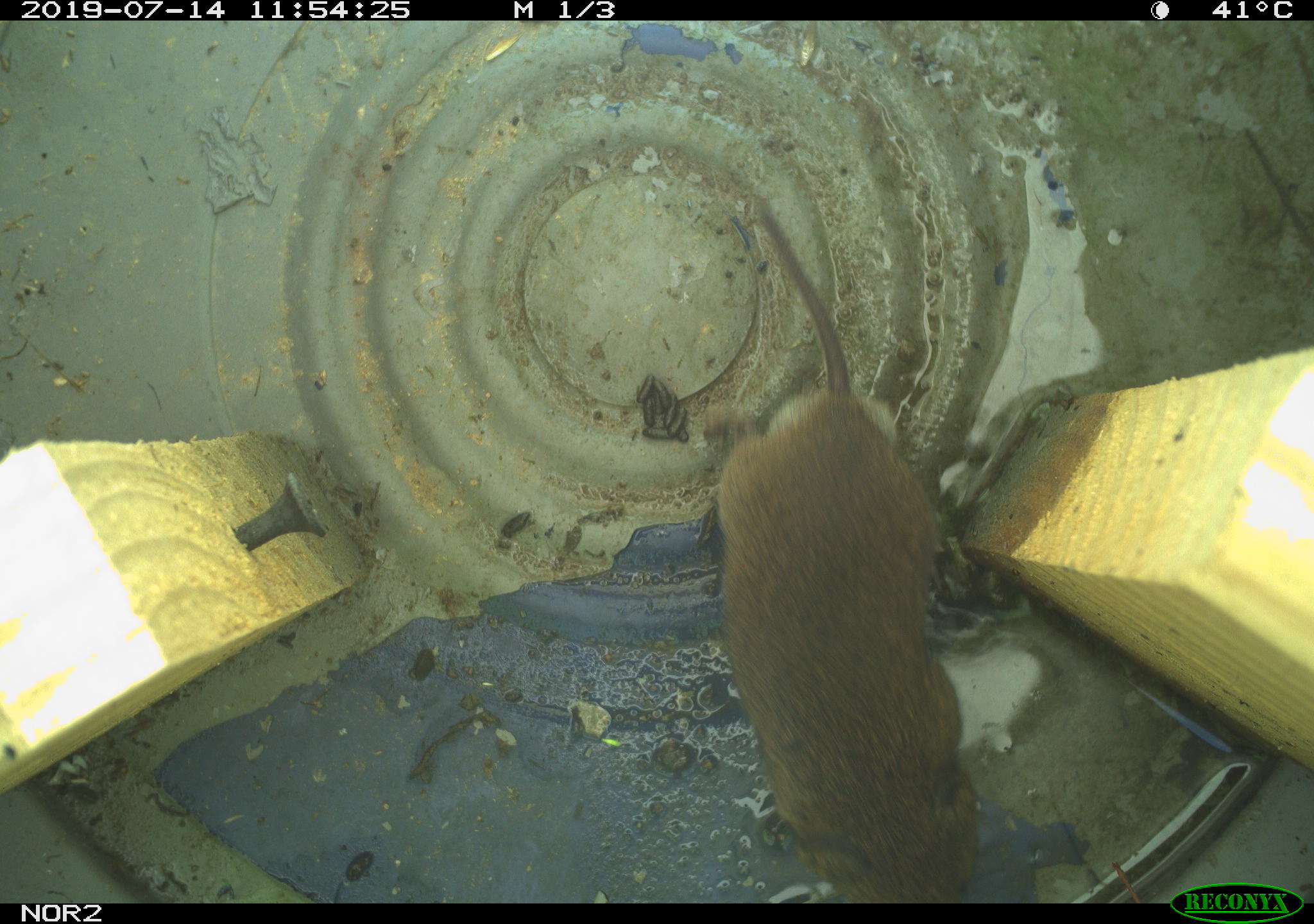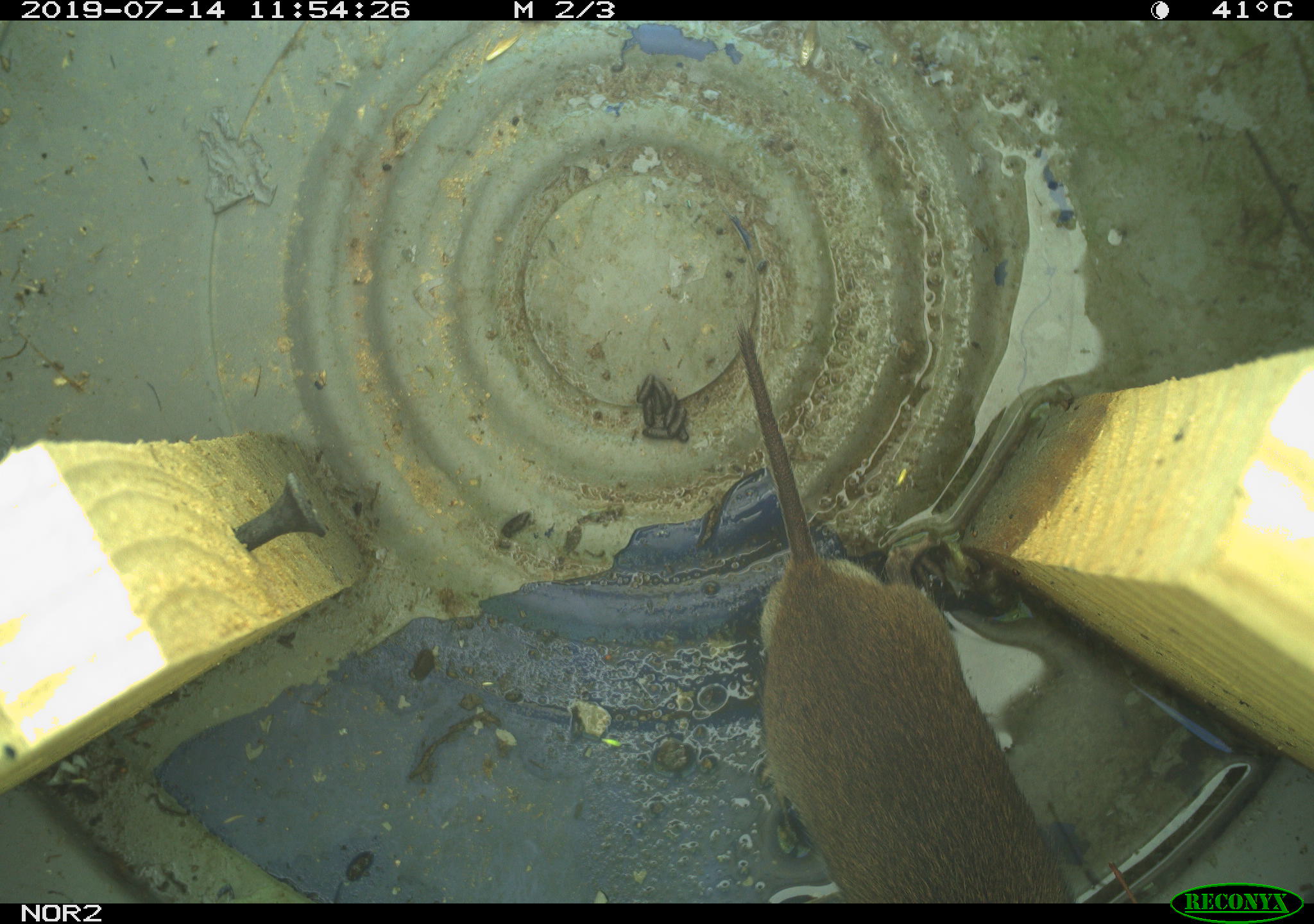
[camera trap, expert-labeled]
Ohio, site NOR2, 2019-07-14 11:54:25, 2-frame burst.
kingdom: Animalia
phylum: Chordata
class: Mammalia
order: Rodentia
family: Cricetidae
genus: Microtus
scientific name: Microtus pennsylvanicus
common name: meadow vole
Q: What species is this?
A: Meadow vole (Microtus pennsylvanicus).